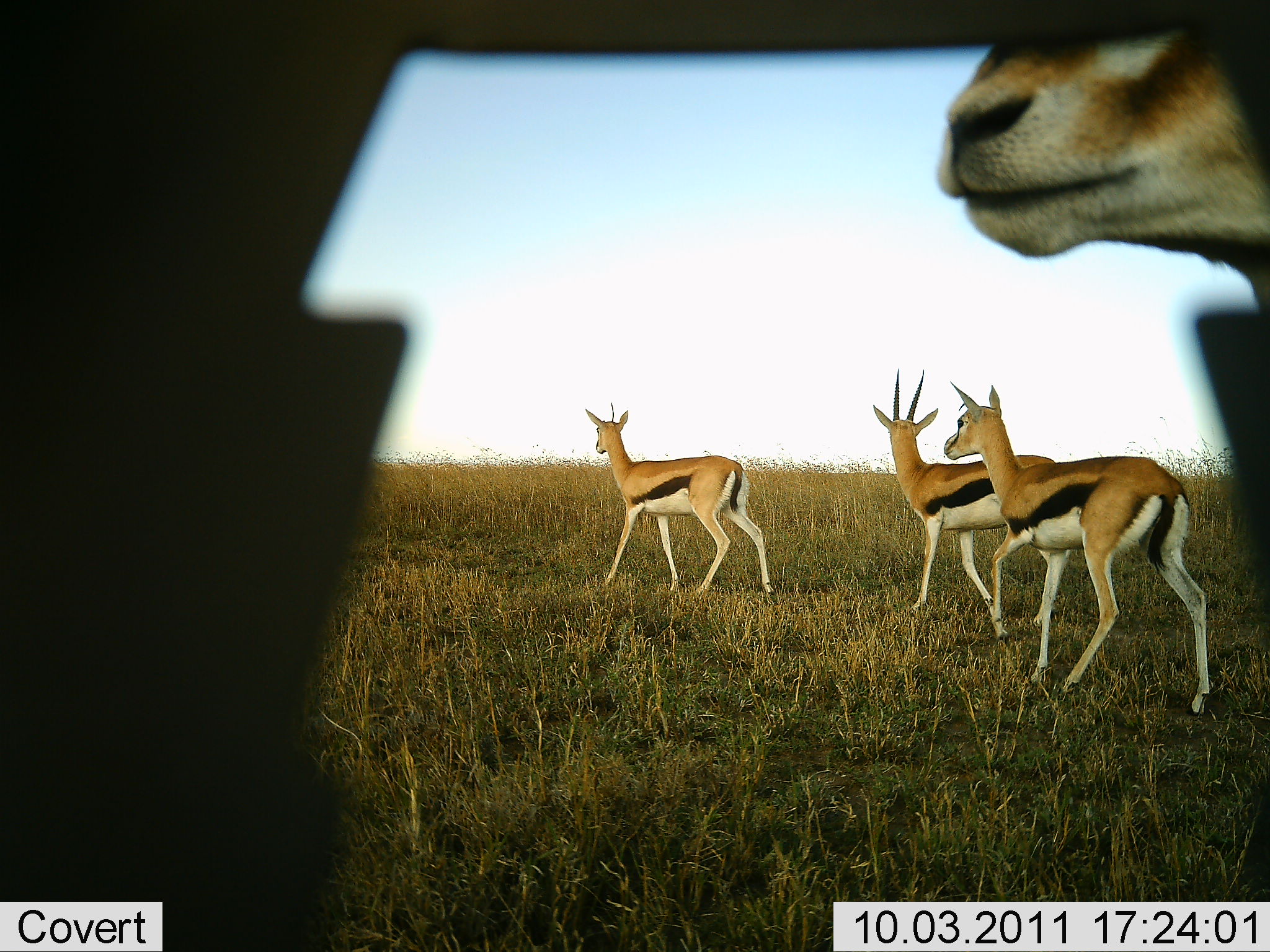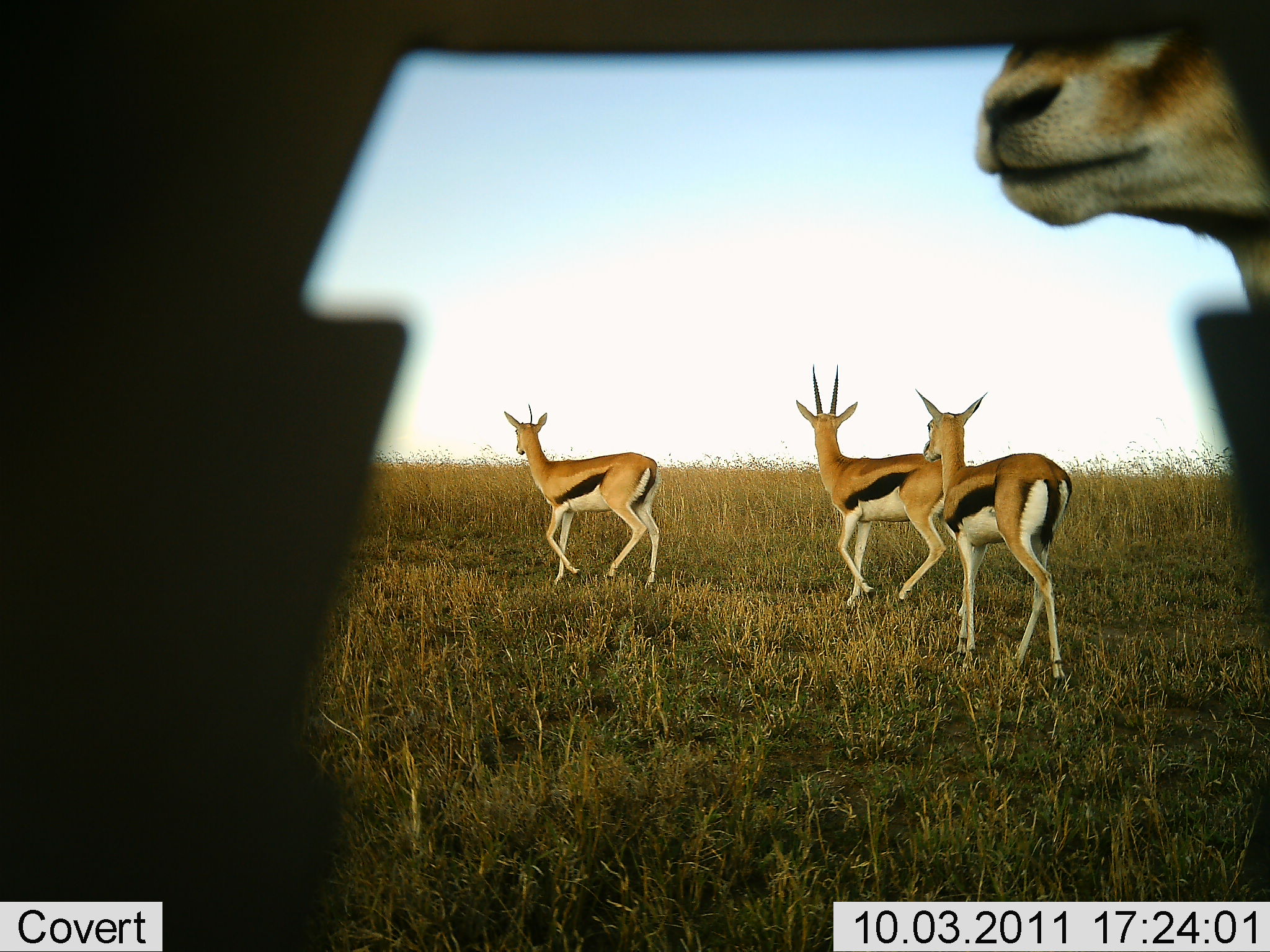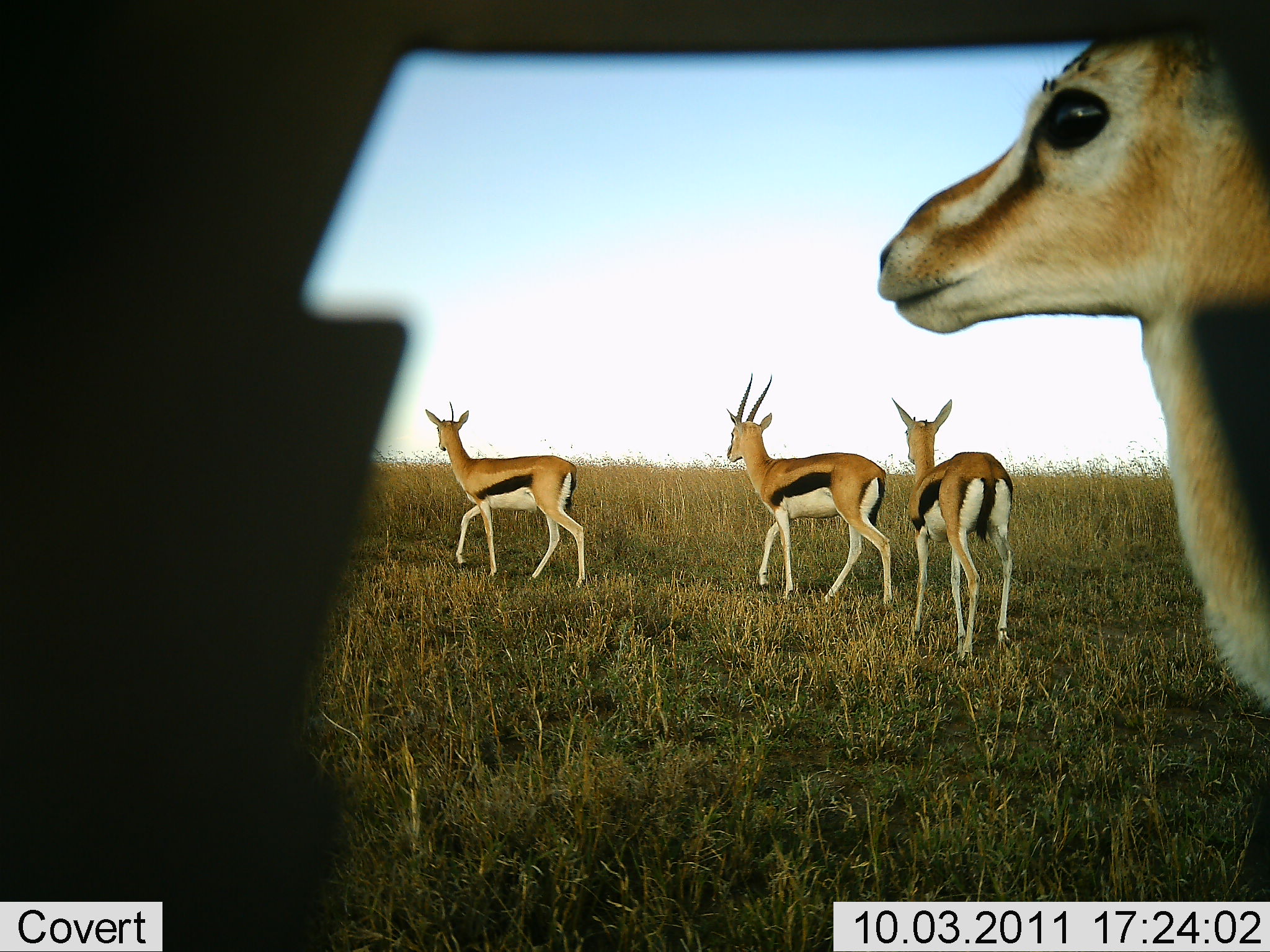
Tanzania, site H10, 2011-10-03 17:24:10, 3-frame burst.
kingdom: Animalia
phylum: Chordata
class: Mammalia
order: Artiodactyla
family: Bovidae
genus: Eudorcas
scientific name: Eudorcas thomsonii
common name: thomson's gazelle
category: gazellethomsons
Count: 4.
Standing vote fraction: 8%.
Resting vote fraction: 0%.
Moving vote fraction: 100%.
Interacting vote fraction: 0%.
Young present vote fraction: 0%.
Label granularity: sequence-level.